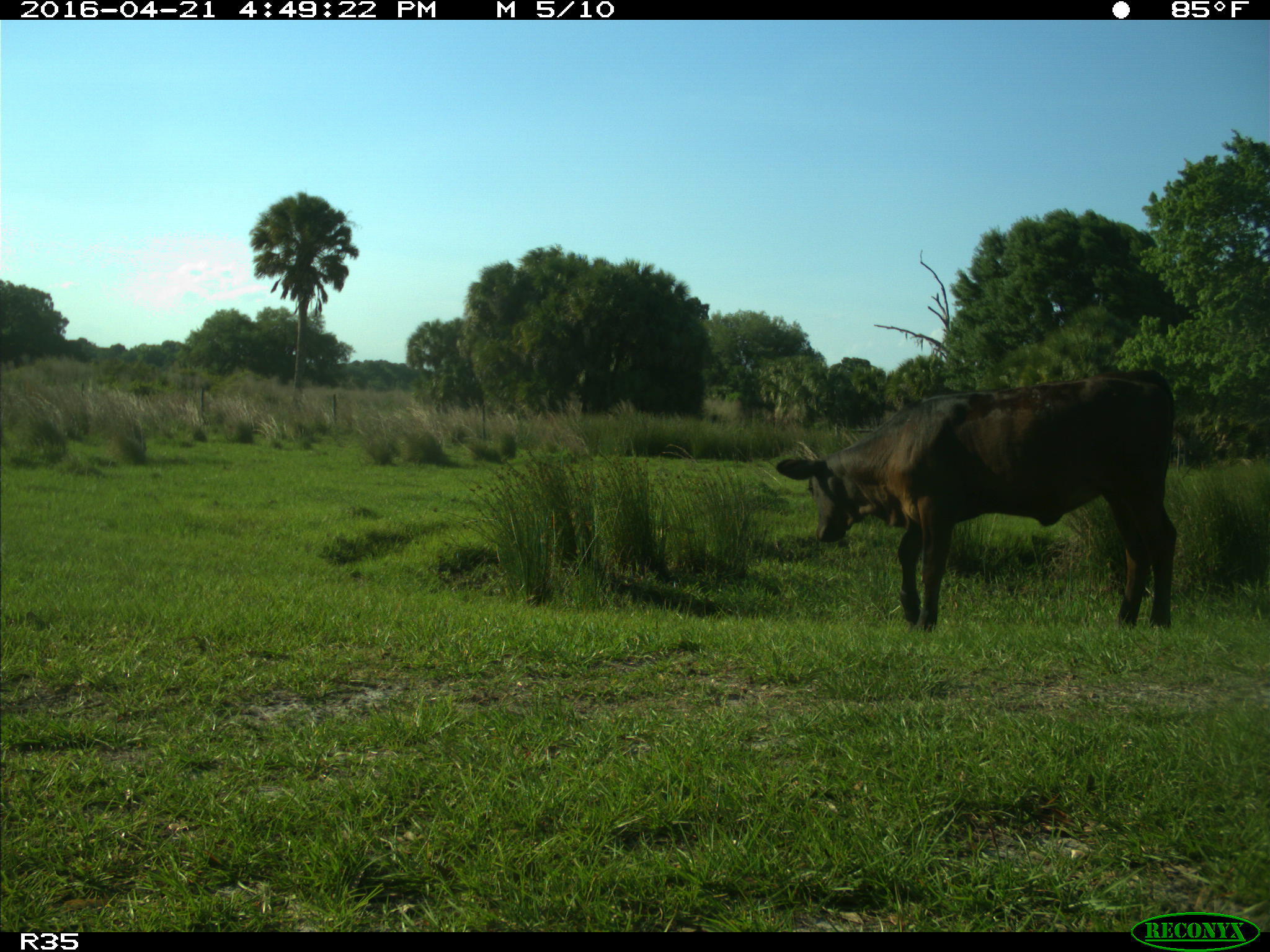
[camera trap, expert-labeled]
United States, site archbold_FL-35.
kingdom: Animalia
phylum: Chordata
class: Mammalia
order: Artiodactyla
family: Bovidae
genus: Bos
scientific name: Bos taurus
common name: domestic cow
Bos taurus (domestic cow).